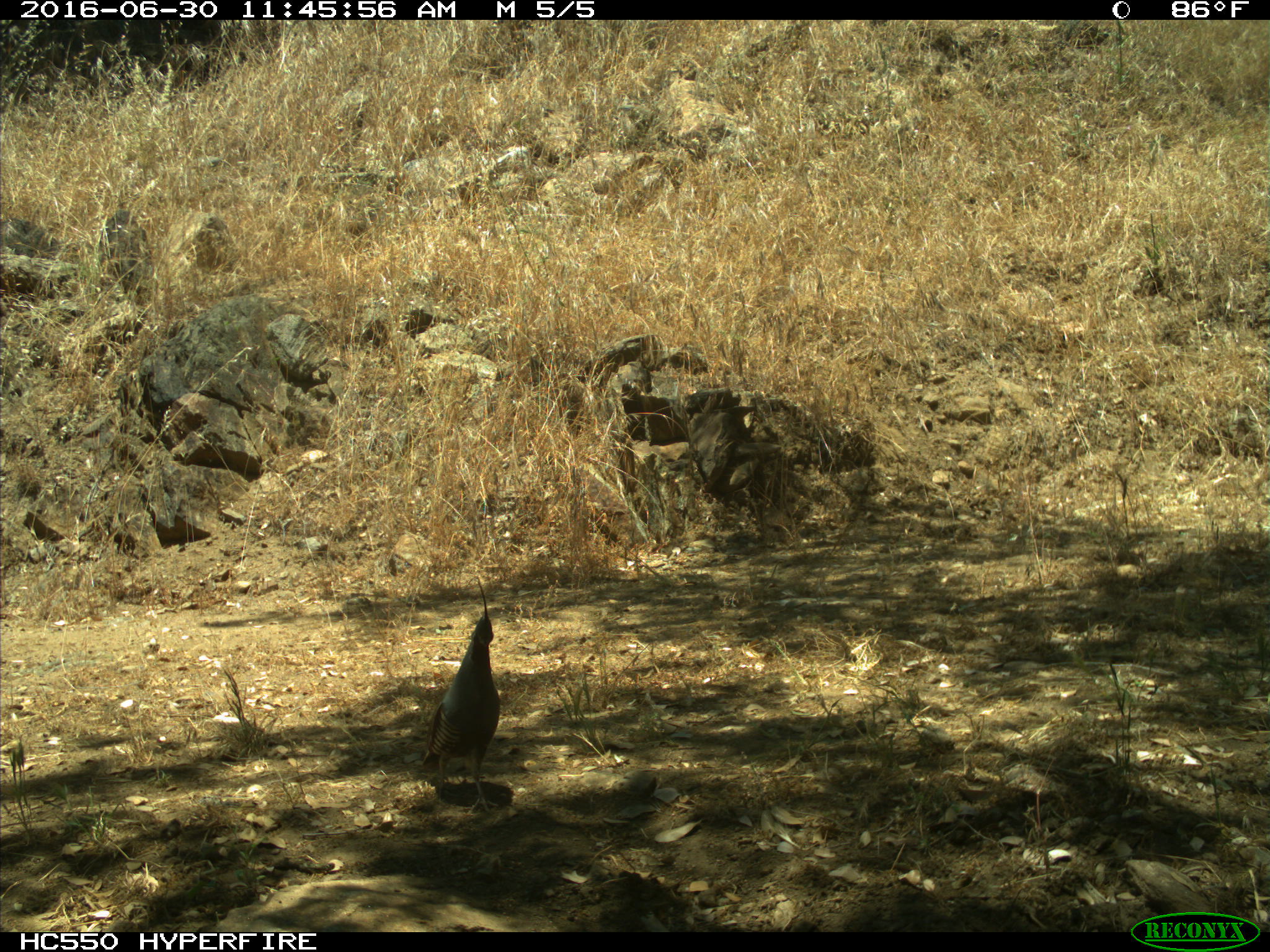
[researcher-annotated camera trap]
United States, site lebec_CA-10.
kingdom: Animalia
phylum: Chordata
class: Aves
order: Galliformes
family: Odontophoridae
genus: Callipepla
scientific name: Callipepla californica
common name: california quail